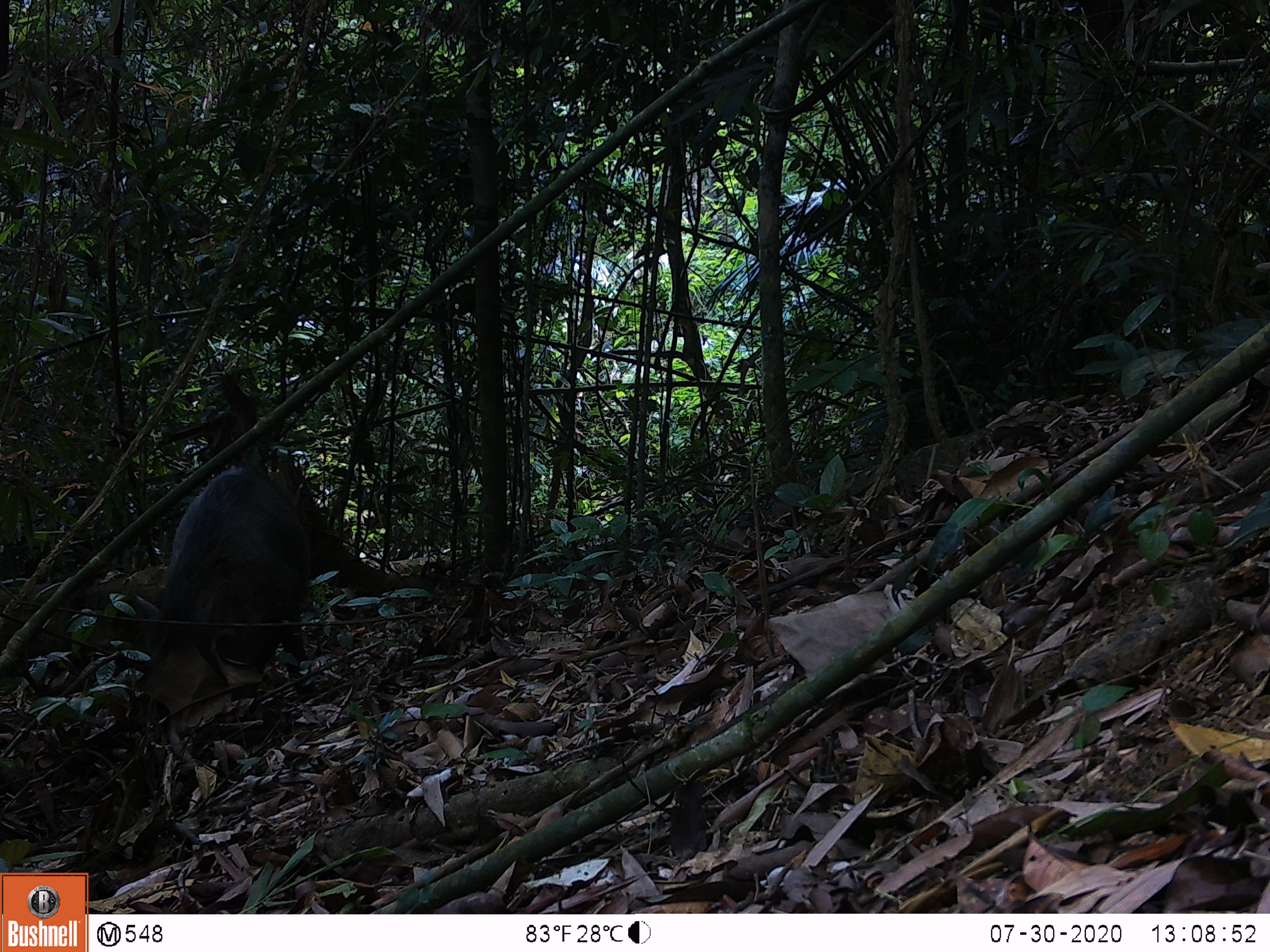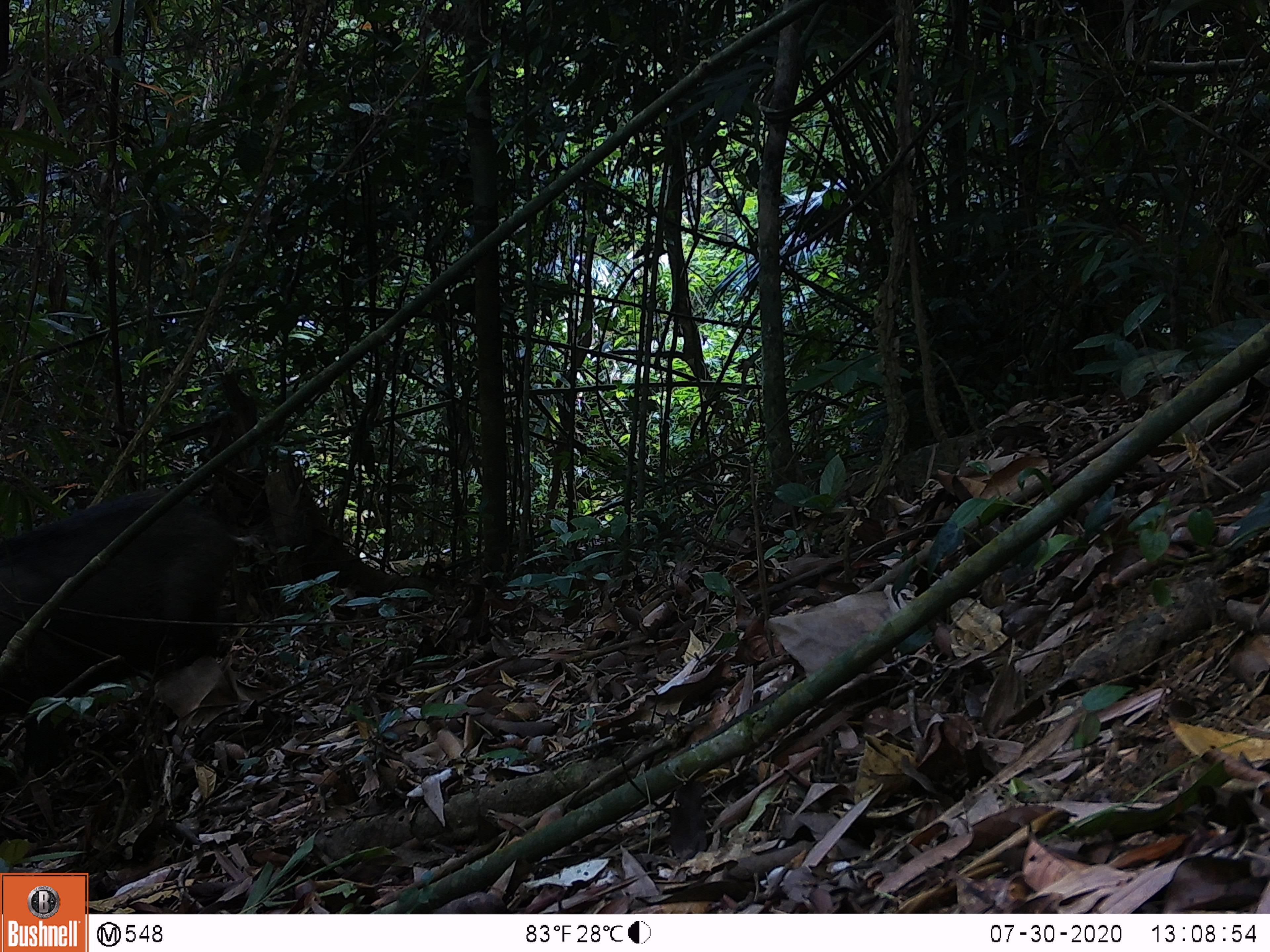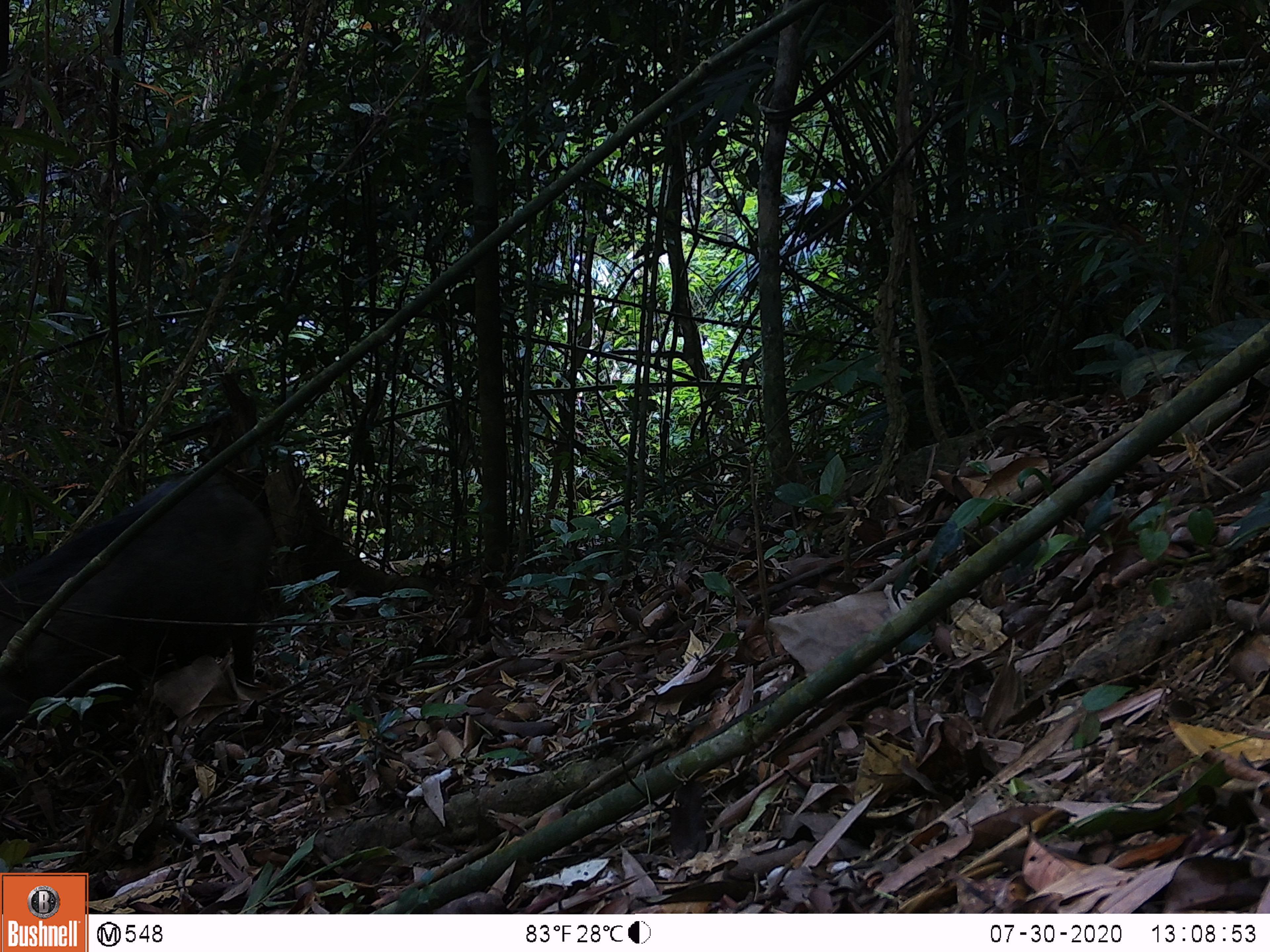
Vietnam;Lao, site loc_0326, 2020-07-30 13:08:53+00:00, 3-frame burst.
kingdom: Animalia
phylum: Chordata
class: Mammalia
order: Artiodactyla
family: Suidae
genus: Sus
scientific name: Sus scrofa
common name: eurasian wild pig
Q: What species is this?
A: Eurasian wild pig (Sus scrofa).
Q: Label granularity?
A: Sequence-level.